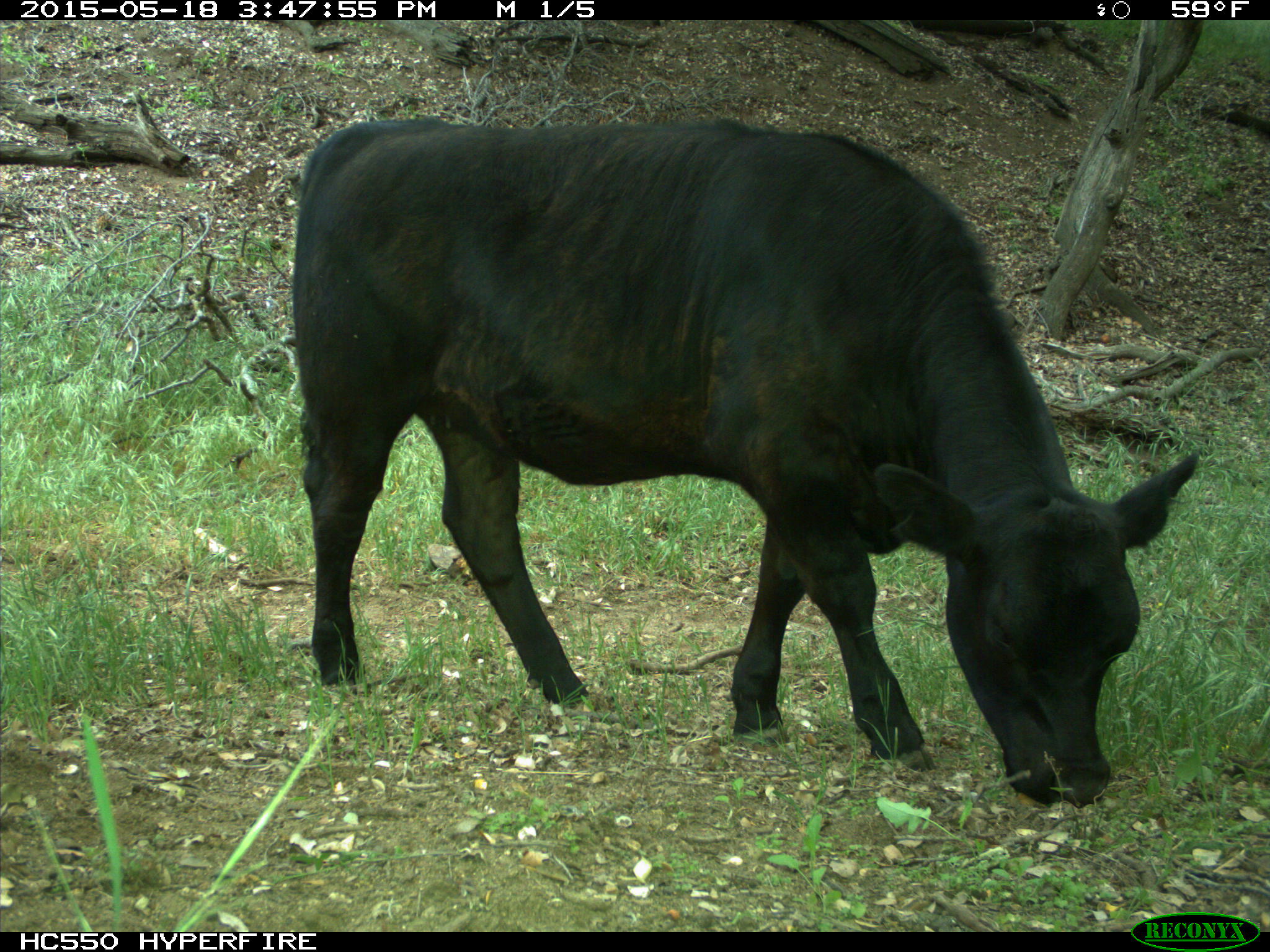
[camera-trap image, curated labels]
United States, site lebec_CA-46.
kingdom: Animalia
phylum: Chordata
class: Mammalia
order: Artiodactyla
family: Bovidae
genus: Bos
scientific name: Bos taurus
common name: domestic cow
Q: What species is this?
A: Bos taurus (domestic cow).